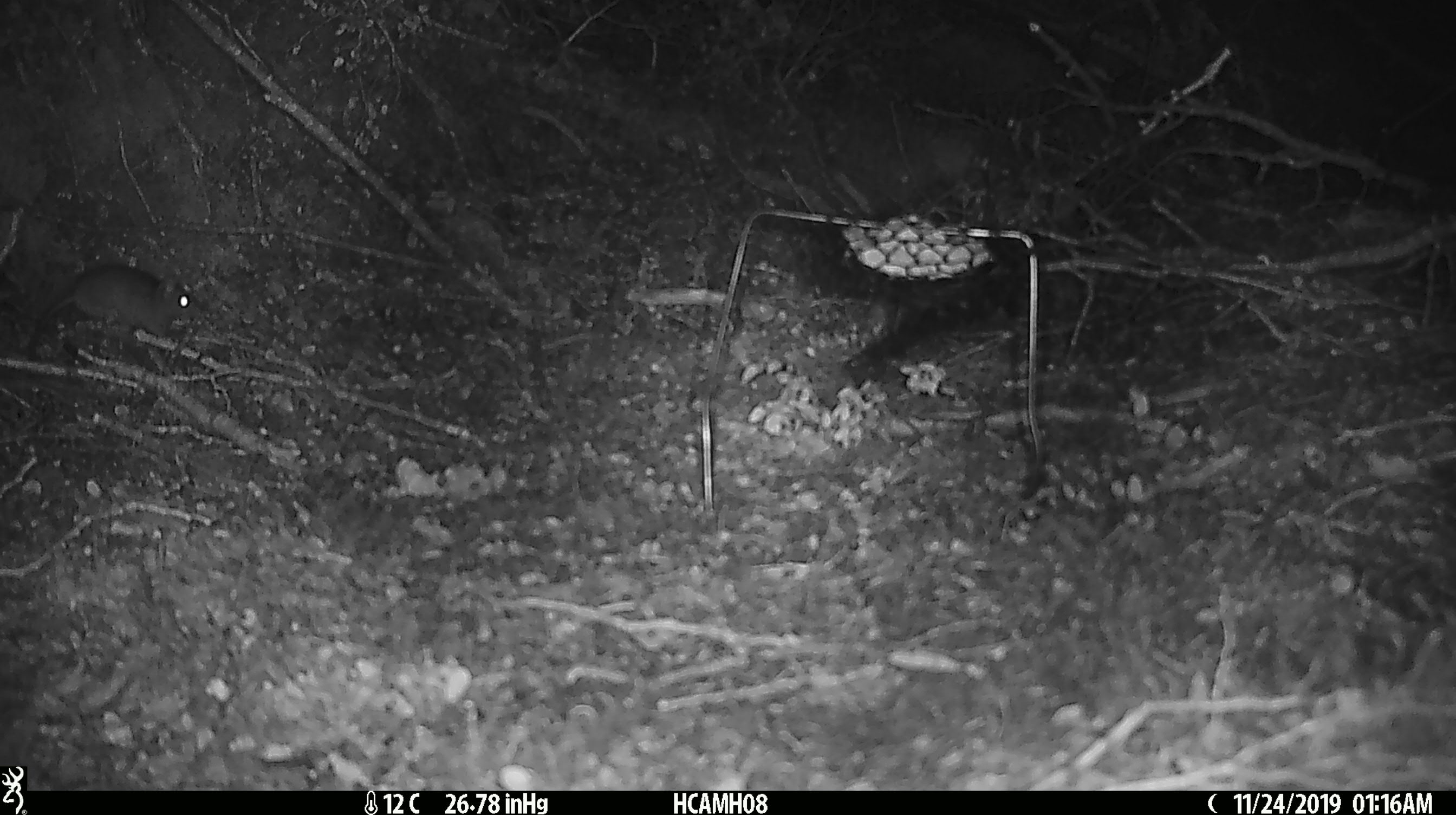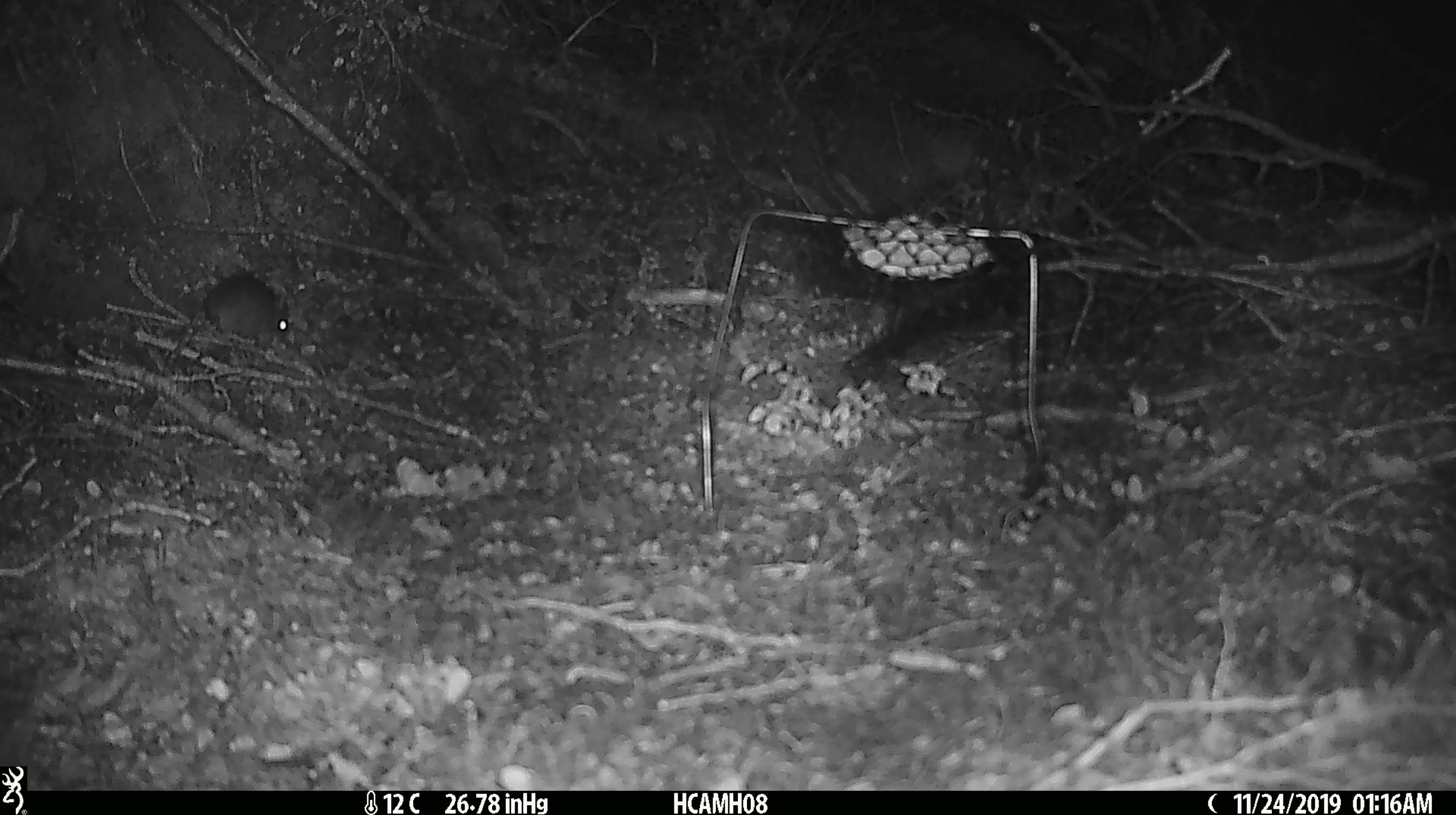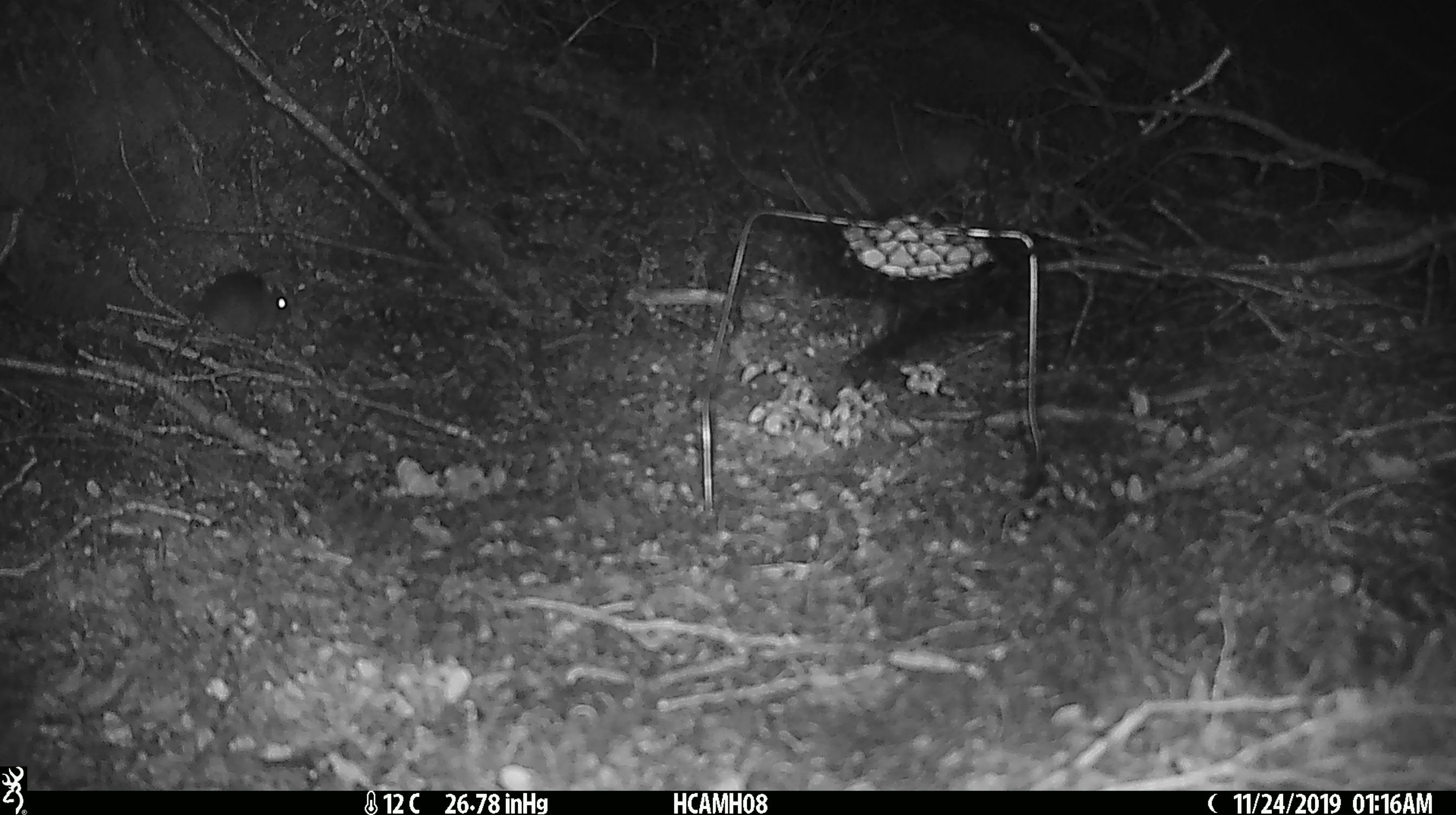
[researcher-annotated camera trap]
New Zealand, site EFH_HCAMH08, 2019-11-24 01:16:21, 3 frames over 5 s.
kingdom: Animalia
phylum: Chordata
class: Mammalia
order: Rodentia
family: Muridae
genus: Mus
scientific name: Mus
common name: mouse